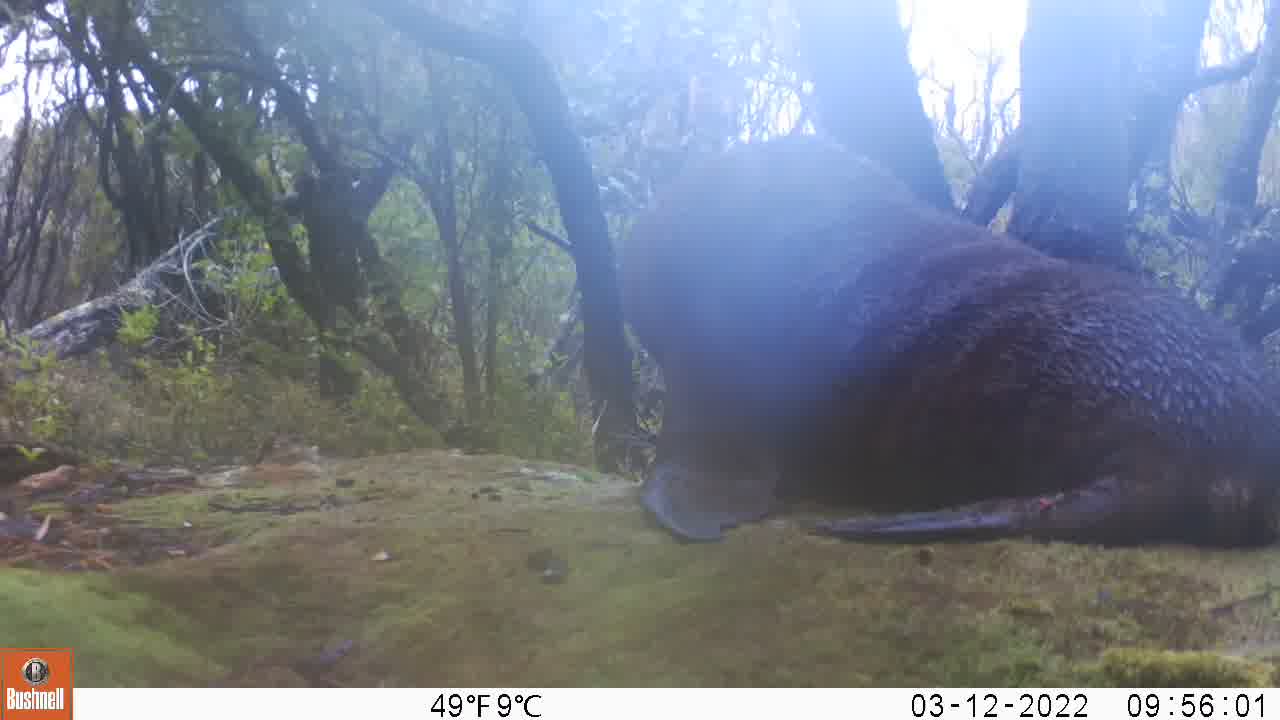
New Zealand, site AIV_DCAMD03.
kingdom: Animalia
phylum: Chordata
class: Mammalia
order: Carnivora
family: Otariidae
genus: Phocarctos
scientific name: Phocarctos hookeri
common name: new zealand sea lion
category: sealion